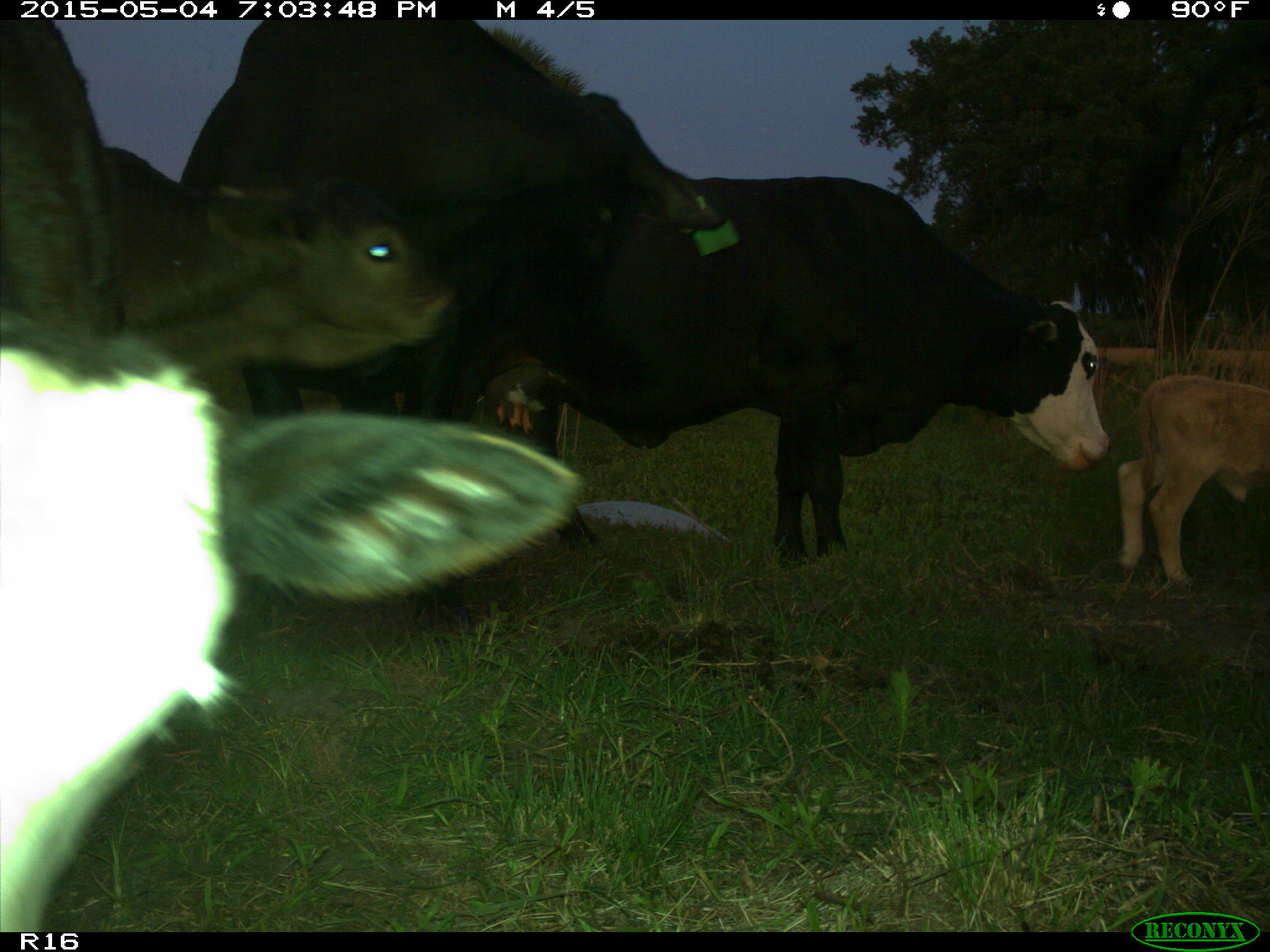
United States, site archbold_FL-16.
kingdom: Animalia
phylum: Chordata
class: Mammalia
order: Artiodactyla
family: Bovidae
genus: Bos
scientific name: Bos taurus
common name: domestic cow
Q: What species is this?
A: Bos taurus (domestic cow).